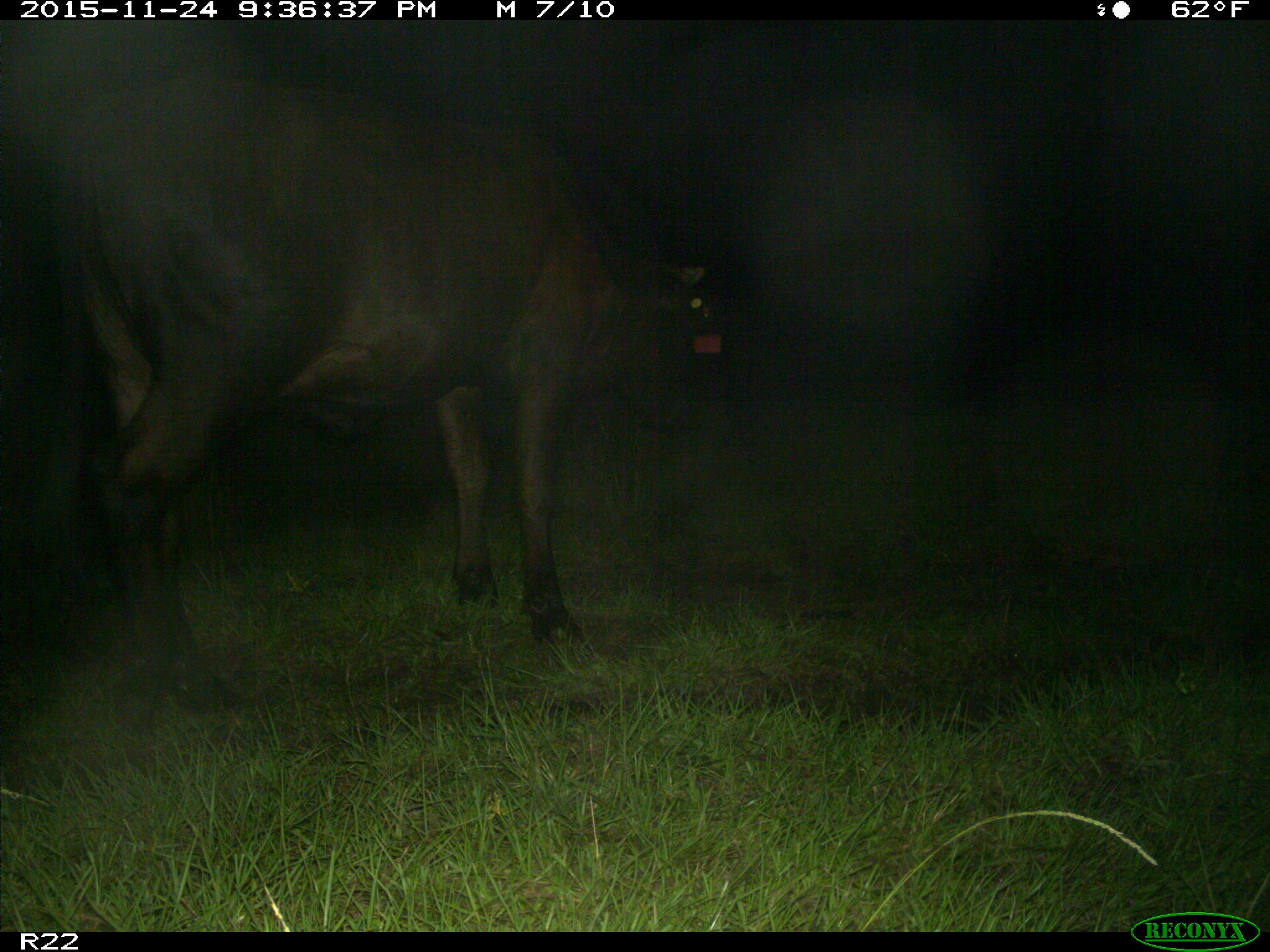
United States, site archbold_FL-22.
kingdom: Animalia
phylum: Chordata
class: Mammalia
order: Artiodactyla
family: Bovidae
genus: Bos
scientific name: Bos taurus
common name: domestic cow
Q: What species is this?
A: Bos taurus (domestic cow).